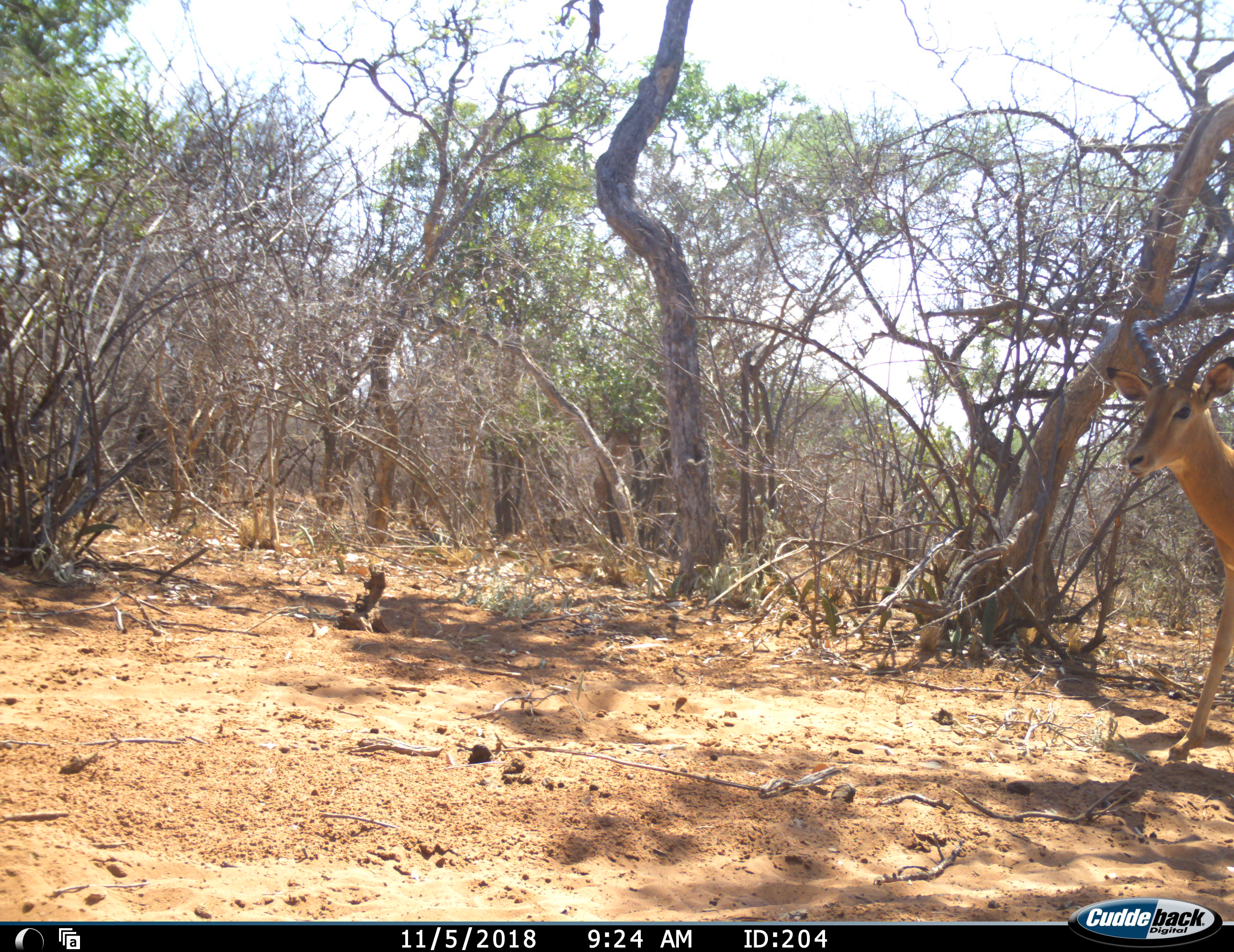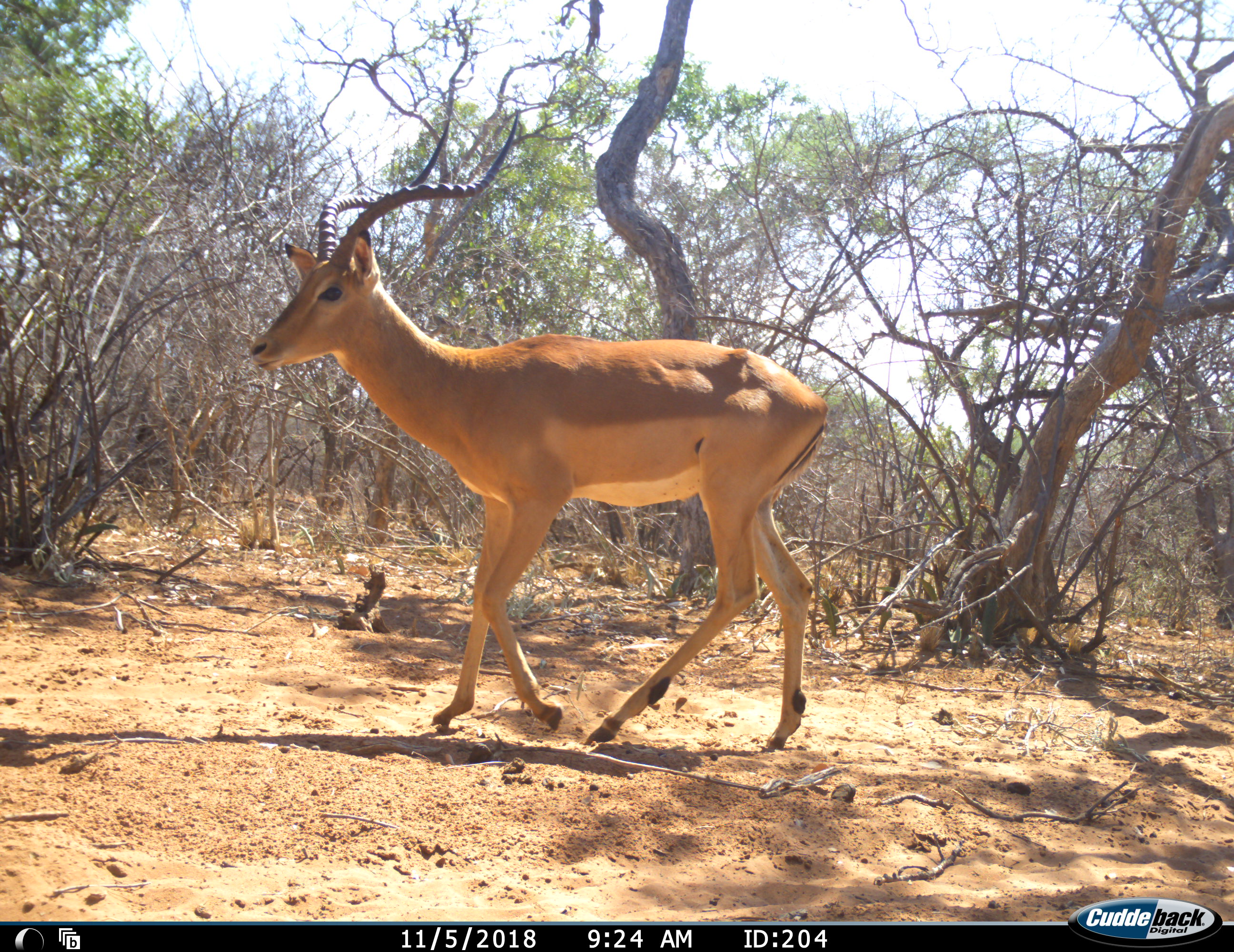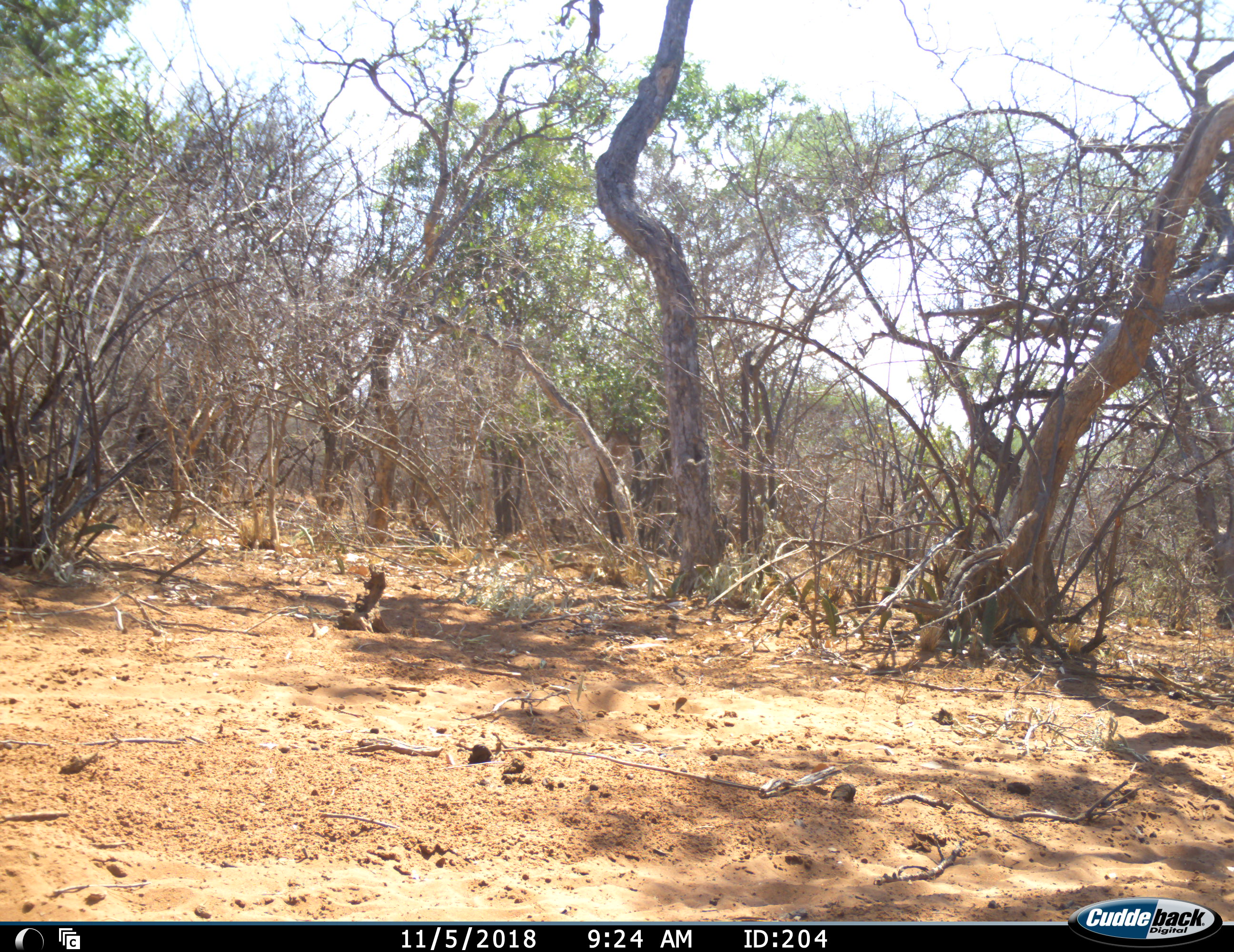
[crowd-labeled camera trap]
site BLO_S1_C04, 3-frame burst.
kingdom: Animalia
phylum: Chordata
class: Mammalia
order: Artiodactyla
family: Bovidae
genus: Aepyceros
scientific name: Aepyceros melampus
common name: impala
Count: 1.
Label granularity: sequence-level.